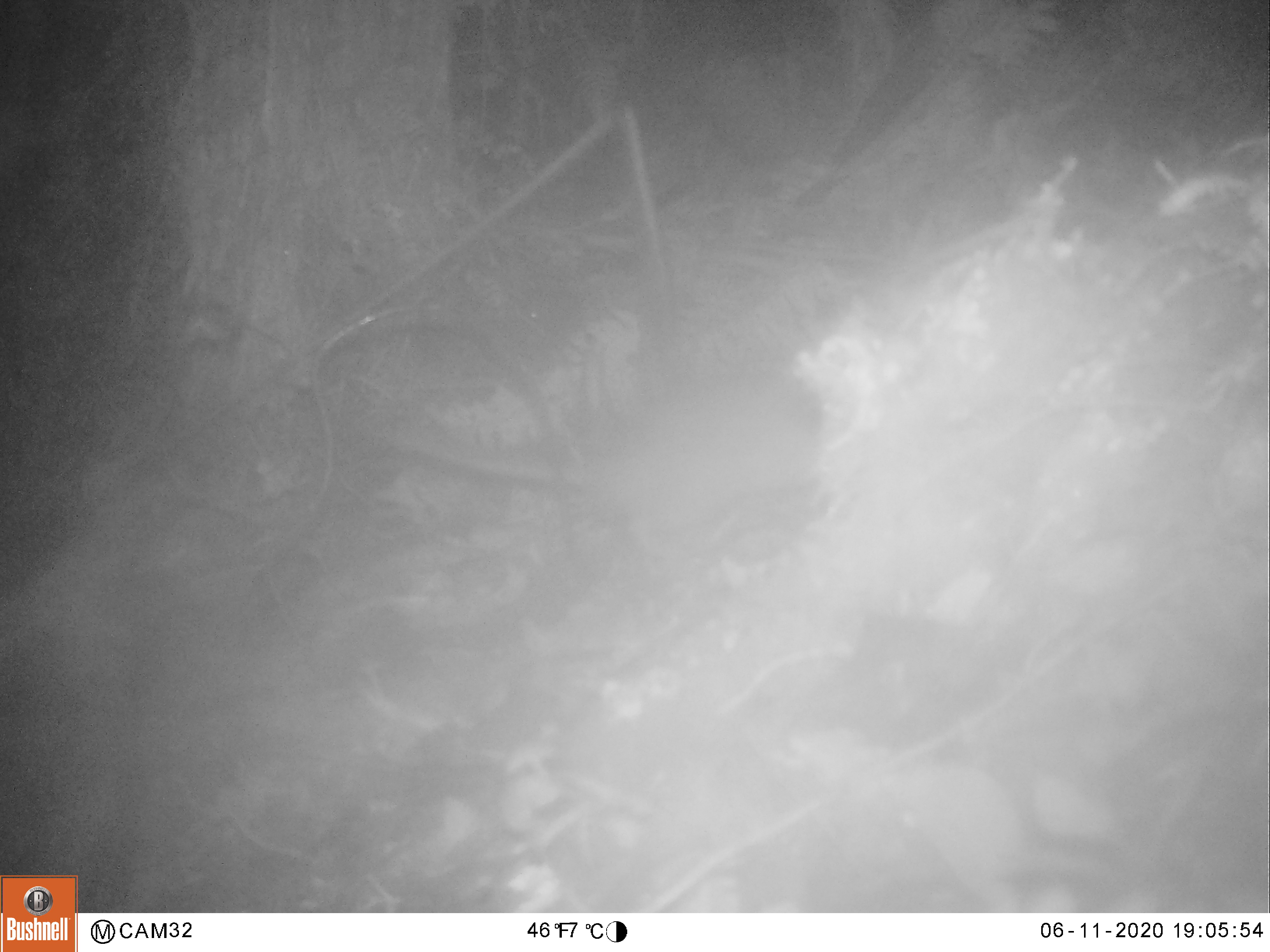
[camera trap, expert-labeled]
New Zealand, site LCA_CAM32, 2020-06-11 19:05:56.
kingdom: Animalia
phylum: Chordata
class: Mammalia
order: Rodentia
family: Muridae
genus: Rattus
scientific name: Rattus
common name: rat